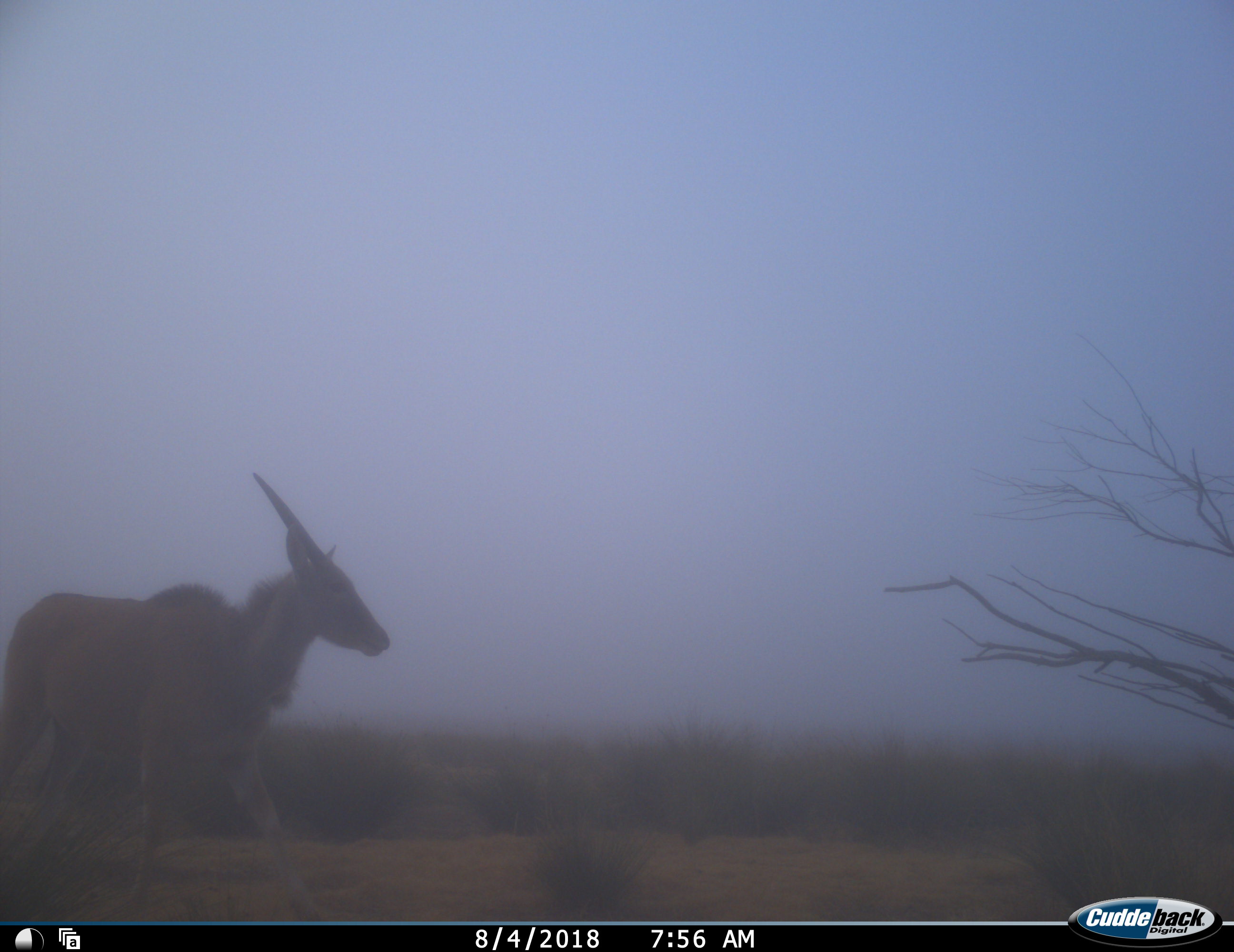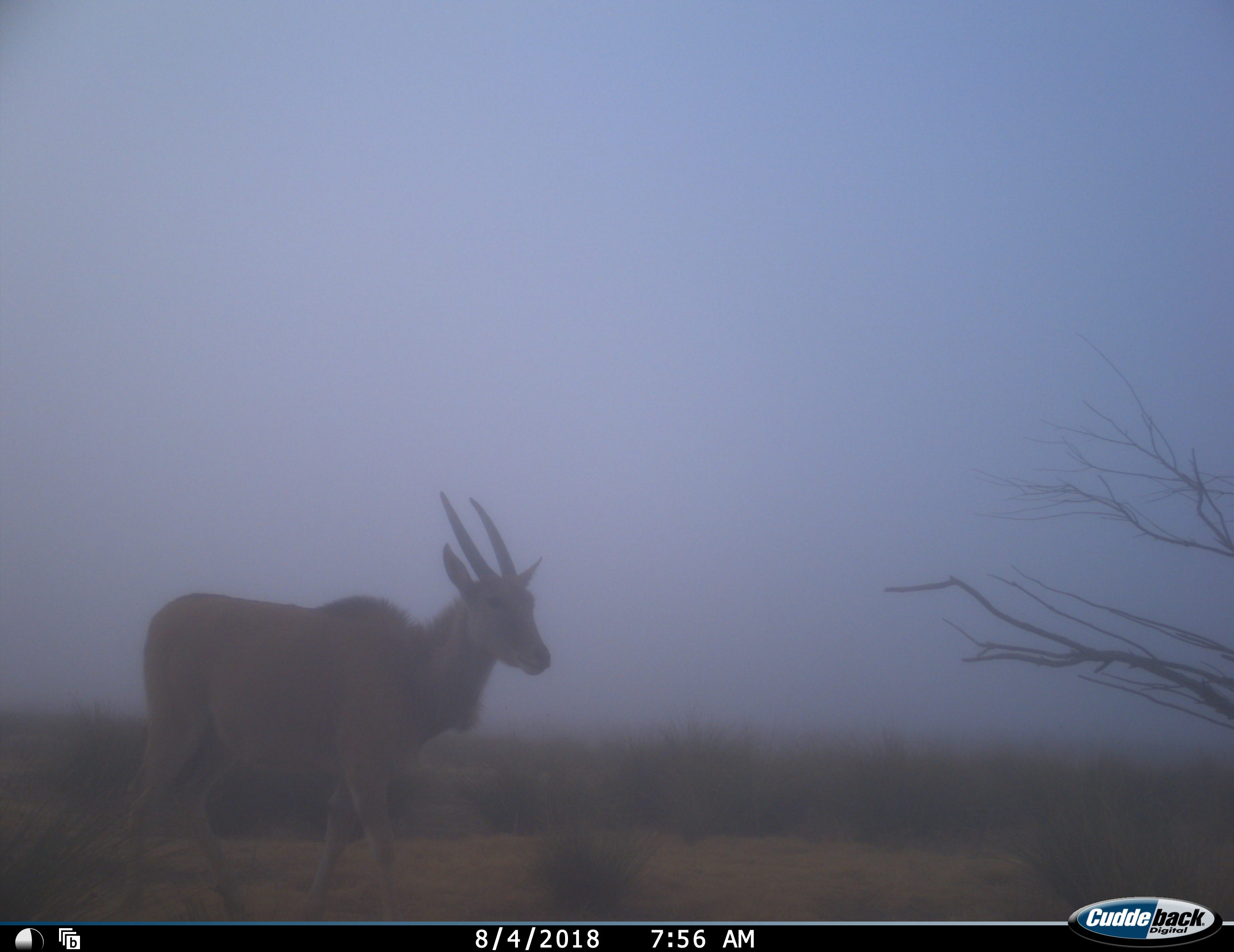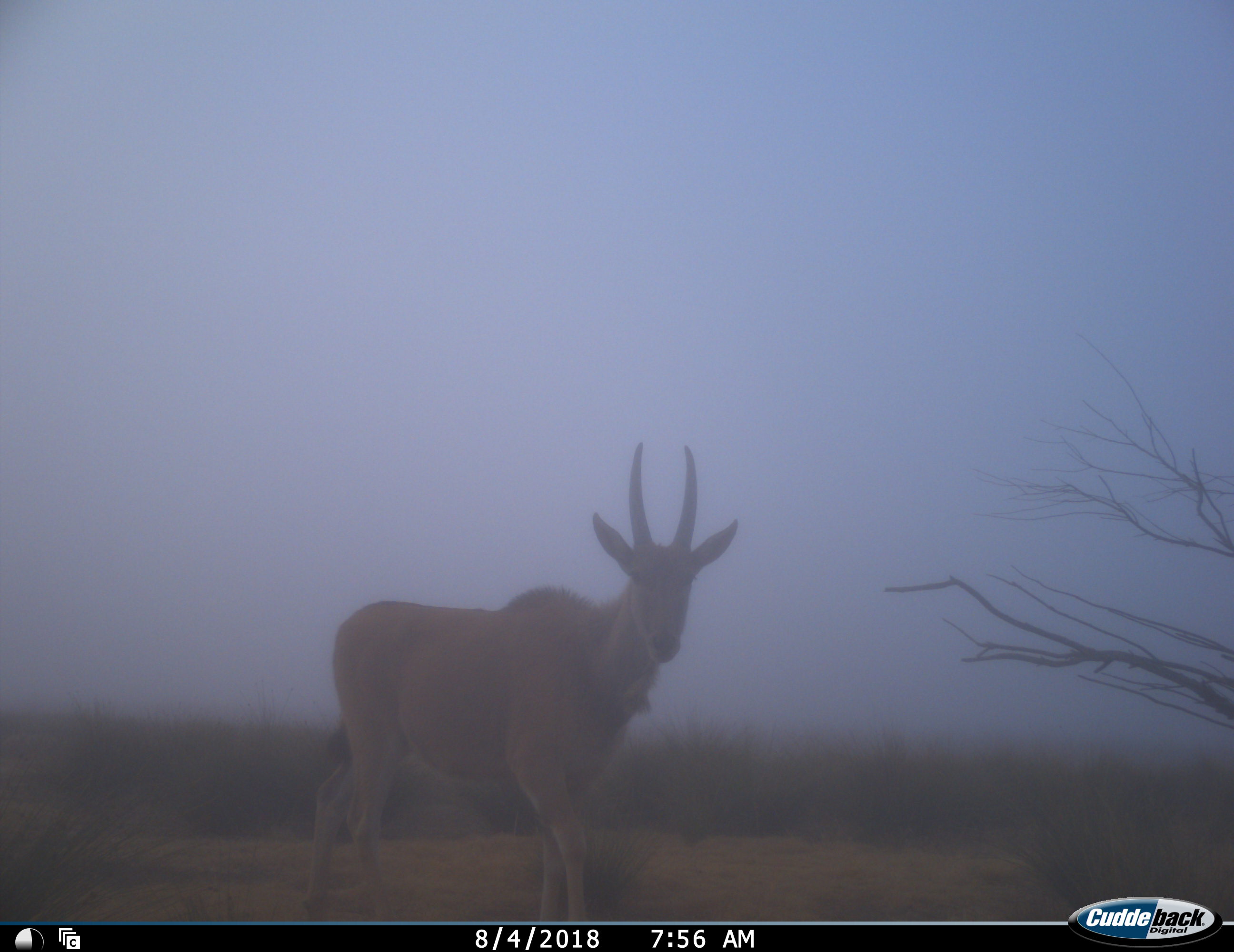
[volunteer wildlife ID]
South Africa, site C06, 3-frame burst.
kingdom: Animalia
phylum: Chordata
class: Mammalia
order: Artiodactyla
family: Bovidae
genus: Tragelaphus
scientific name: Tragelaphus oryx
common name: eland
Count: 1.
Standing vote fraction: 22%.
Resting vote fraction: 0%.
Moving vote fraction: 100%.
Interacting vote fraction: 0%.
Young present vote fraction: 0%.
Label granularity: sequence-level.